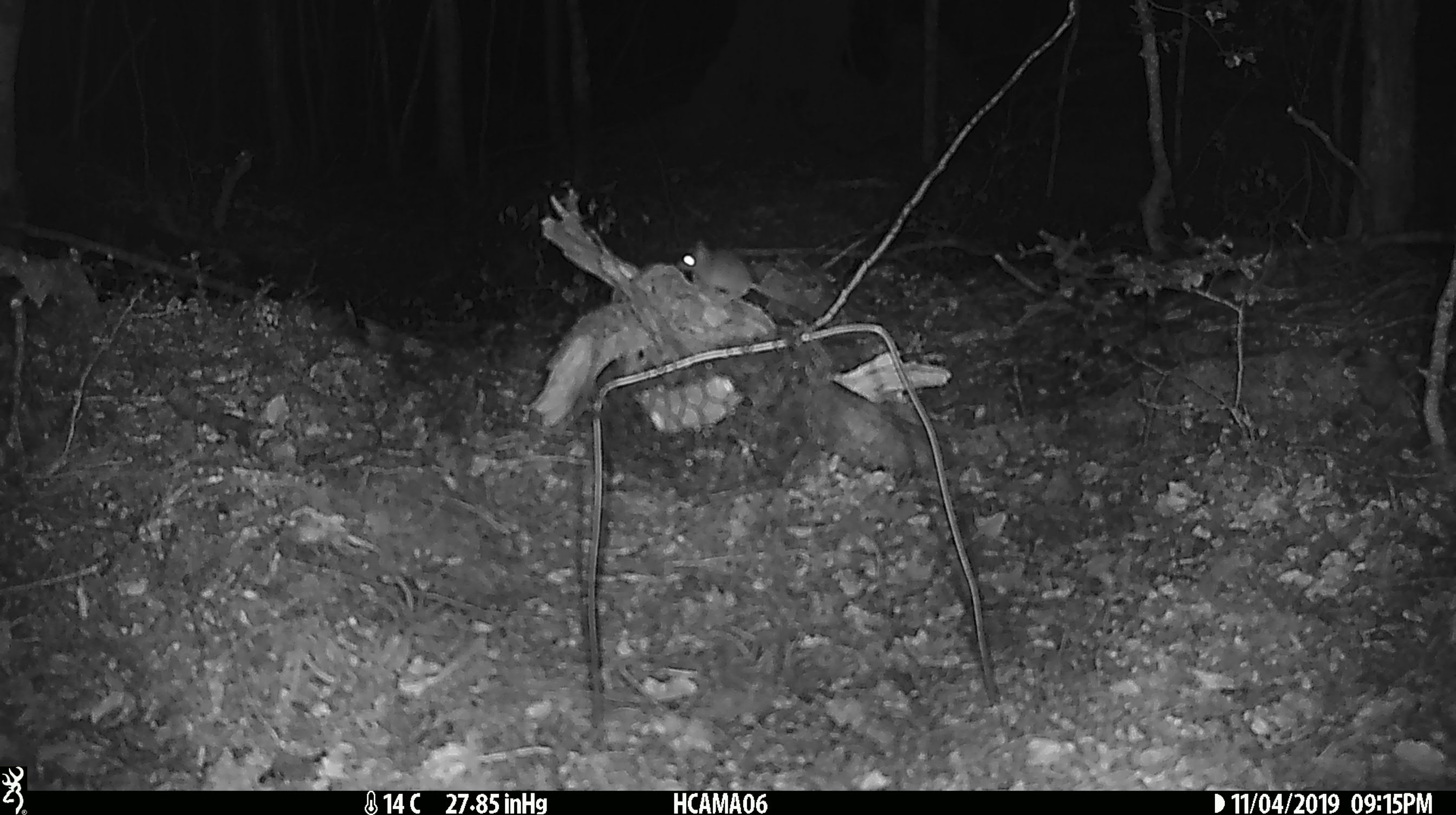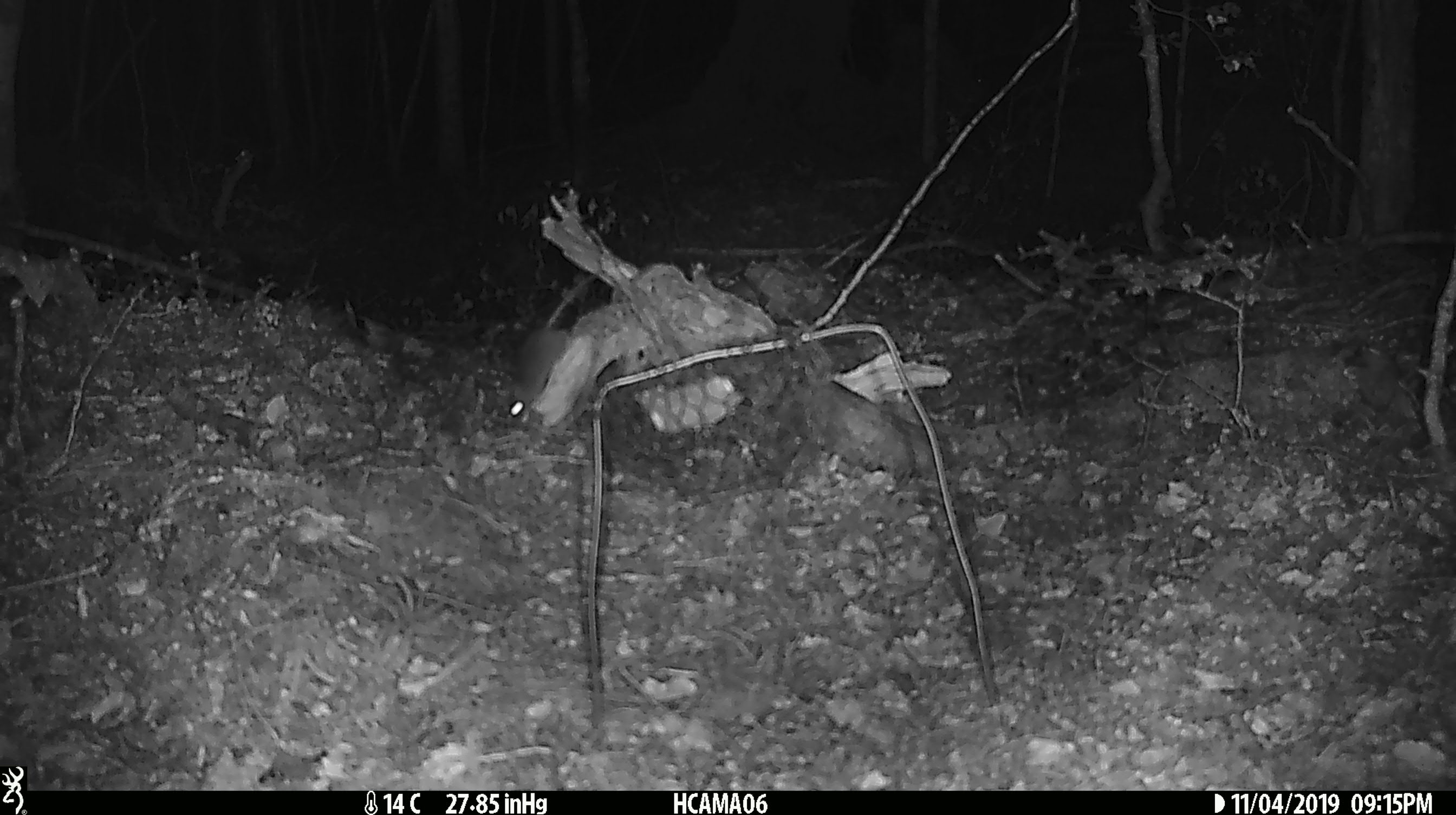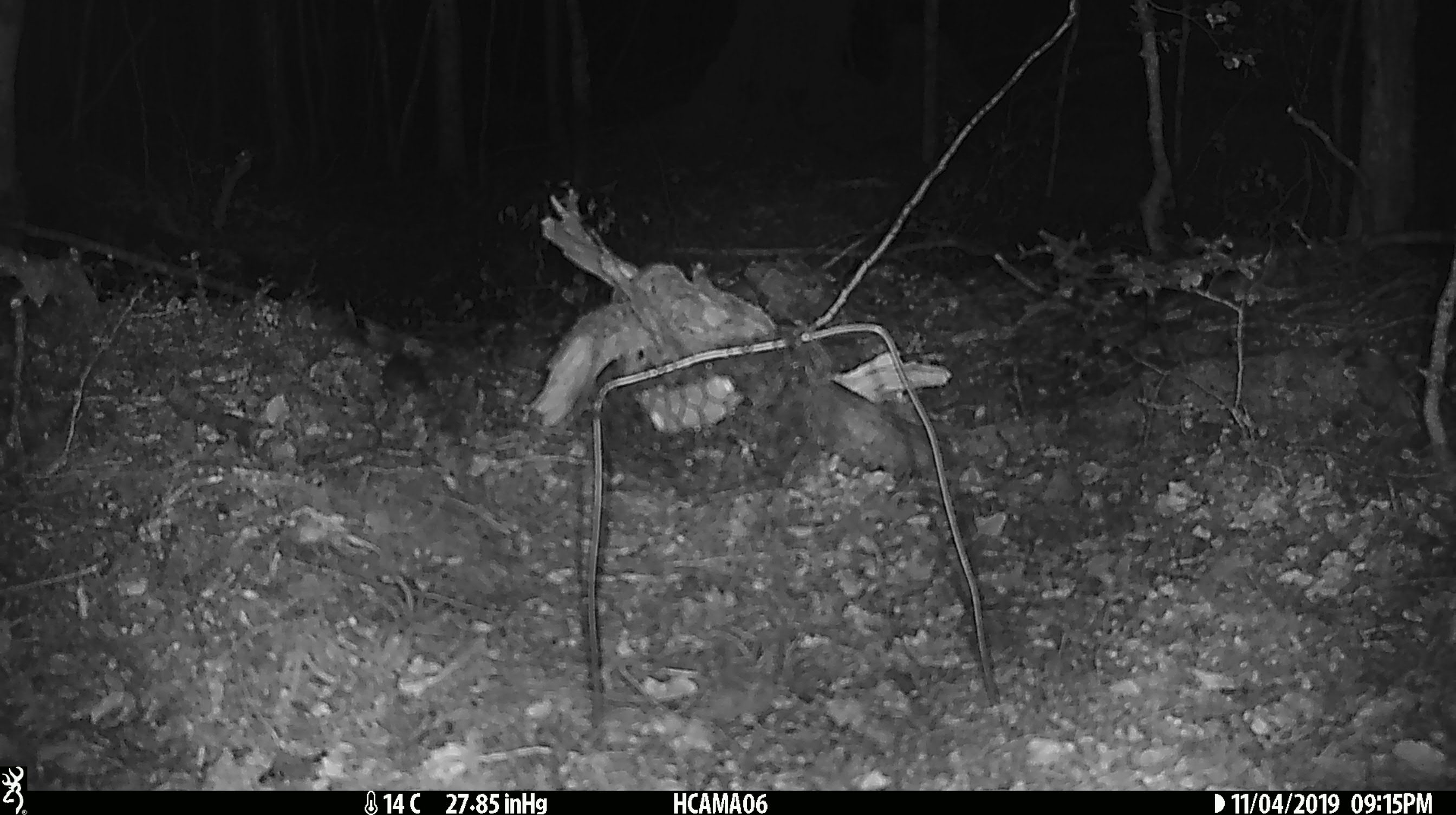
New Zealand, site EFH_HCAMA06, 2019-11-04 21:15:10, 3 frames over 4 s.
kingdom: Animalia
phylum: Chordata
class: Mammalia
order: Rodentia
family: Muridae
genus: Mus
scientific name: Mus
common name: mouse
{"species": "mouse (Mus)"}